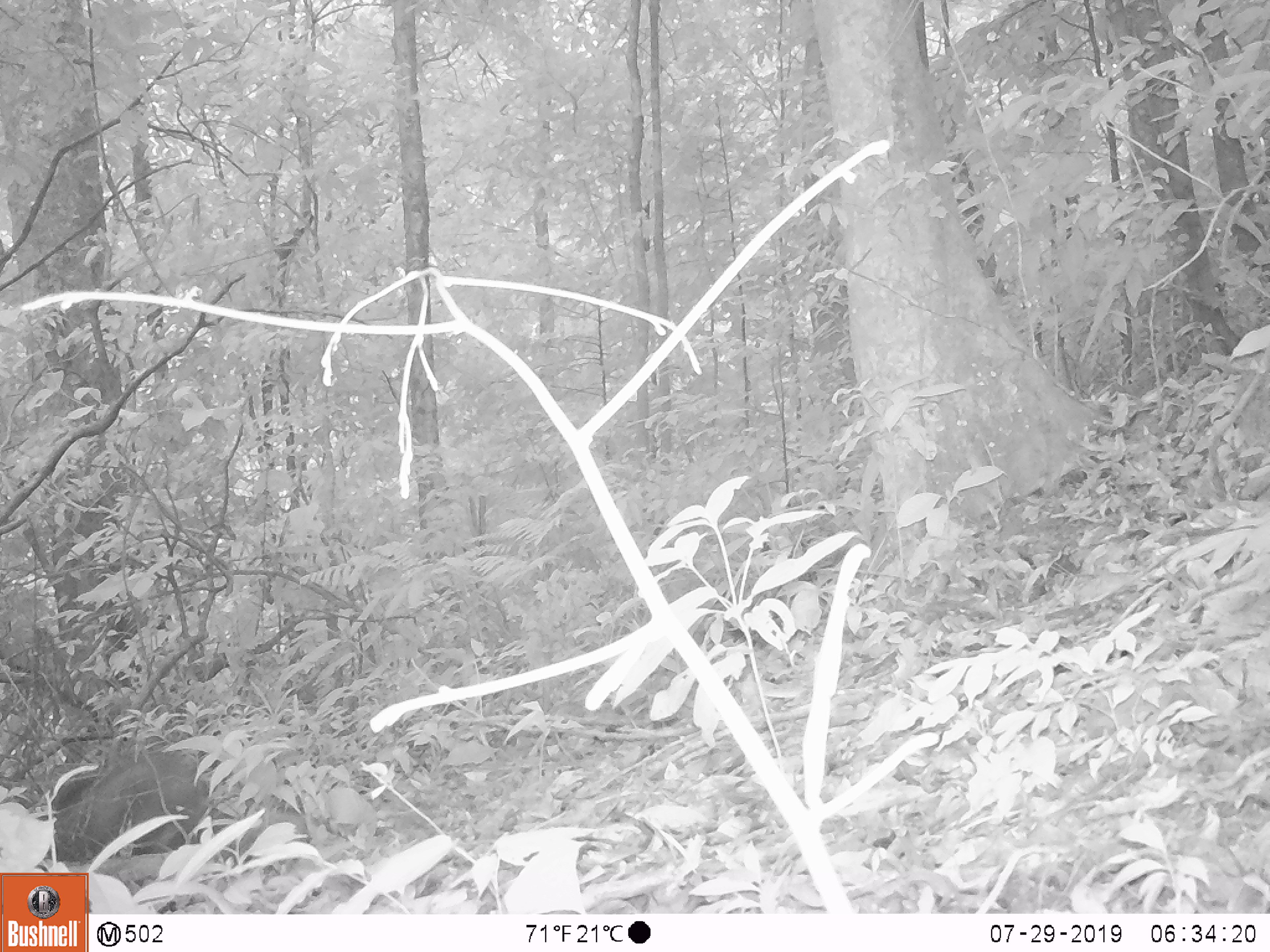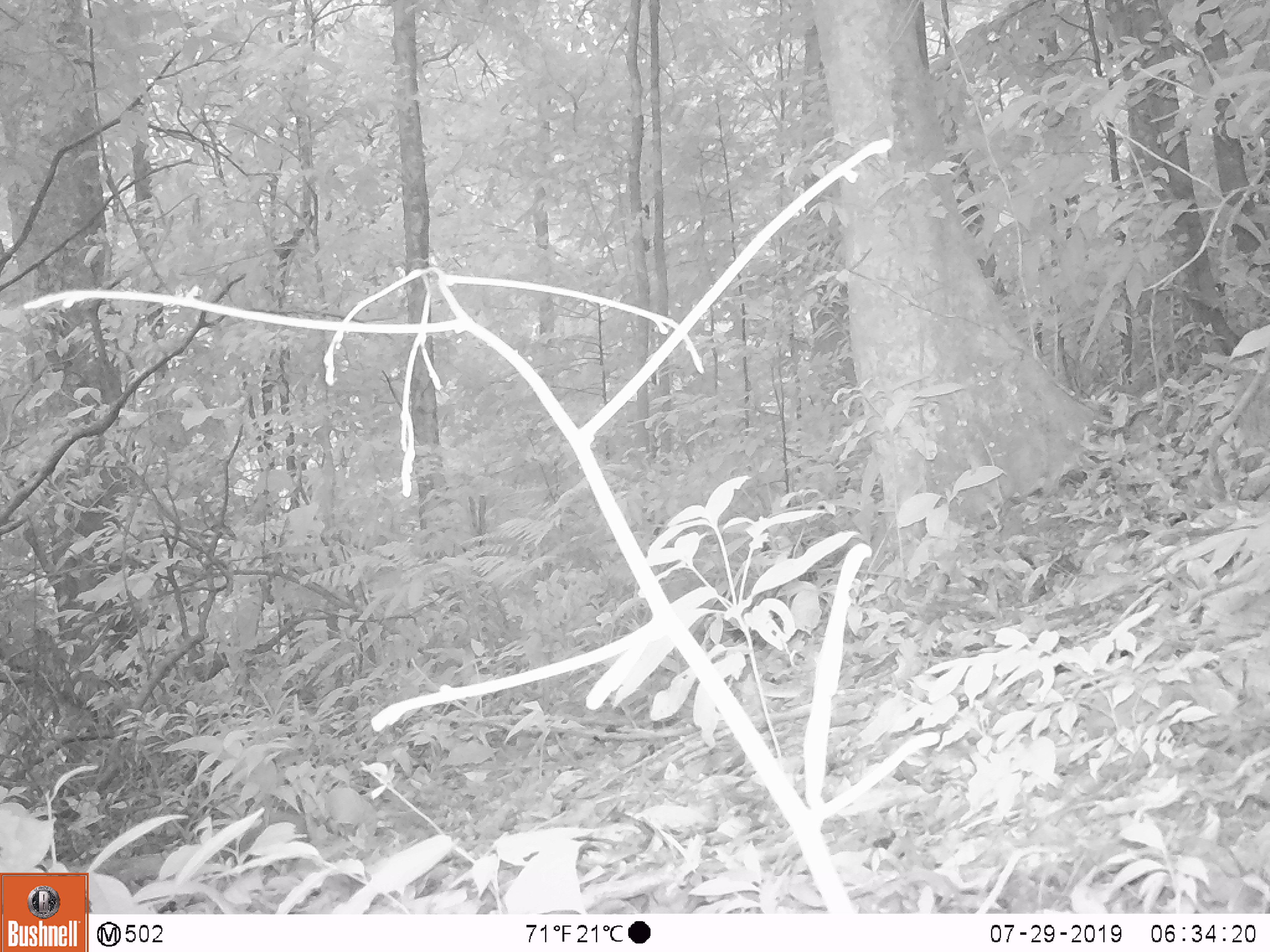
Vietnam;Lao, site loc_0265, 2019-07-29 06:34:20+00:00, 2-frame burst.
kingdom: Animalia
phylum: Chordata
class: Mammalia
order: Primates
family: Cercopithecidae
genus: Macaca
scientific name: Macaca arctoides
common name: stump-tailed macaque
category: stump tailed macaque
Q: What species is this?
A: Stump tailed macaque (stump-tailed macaque) (Macaca arctoides).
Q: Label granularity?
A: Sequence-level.